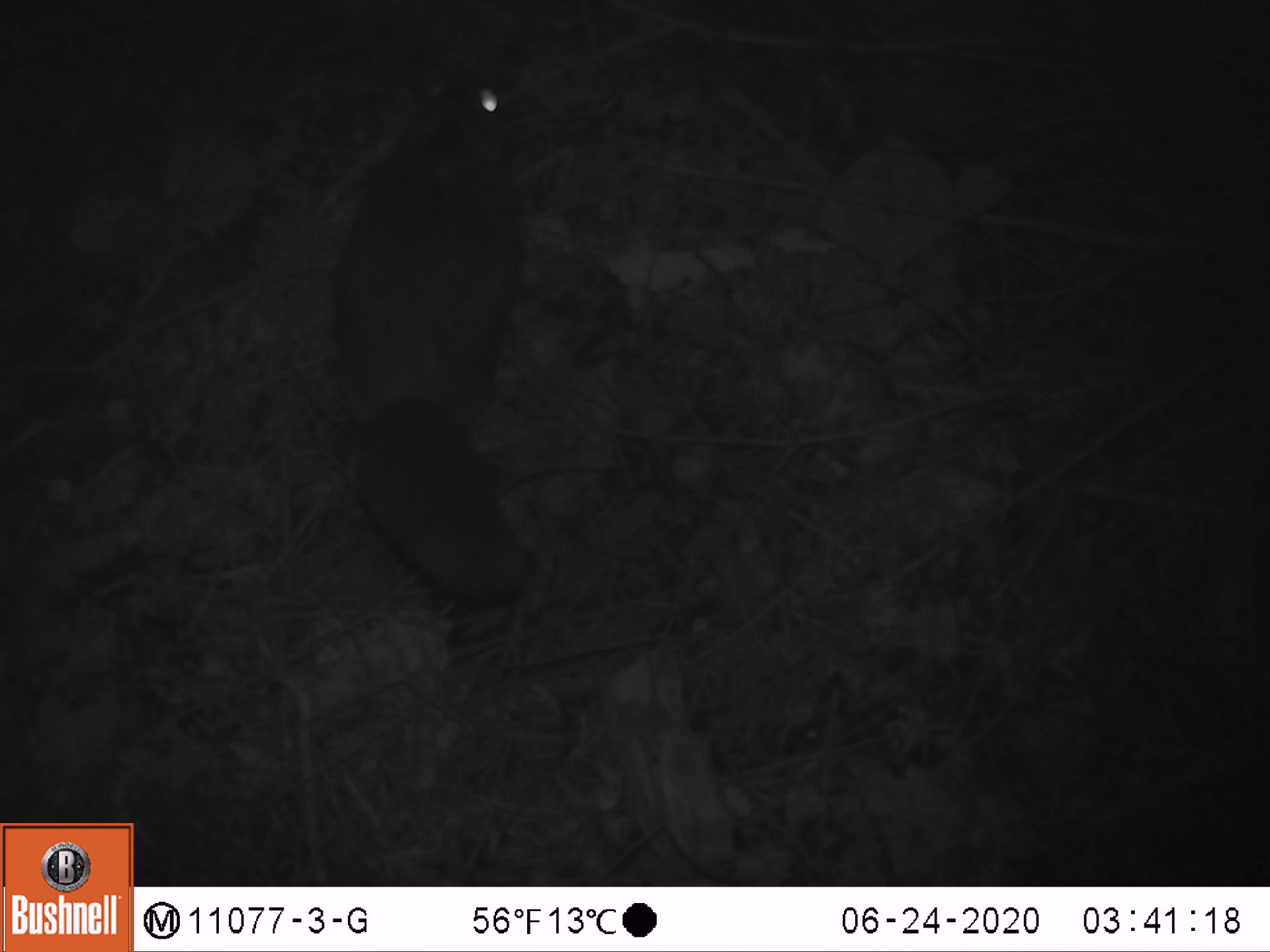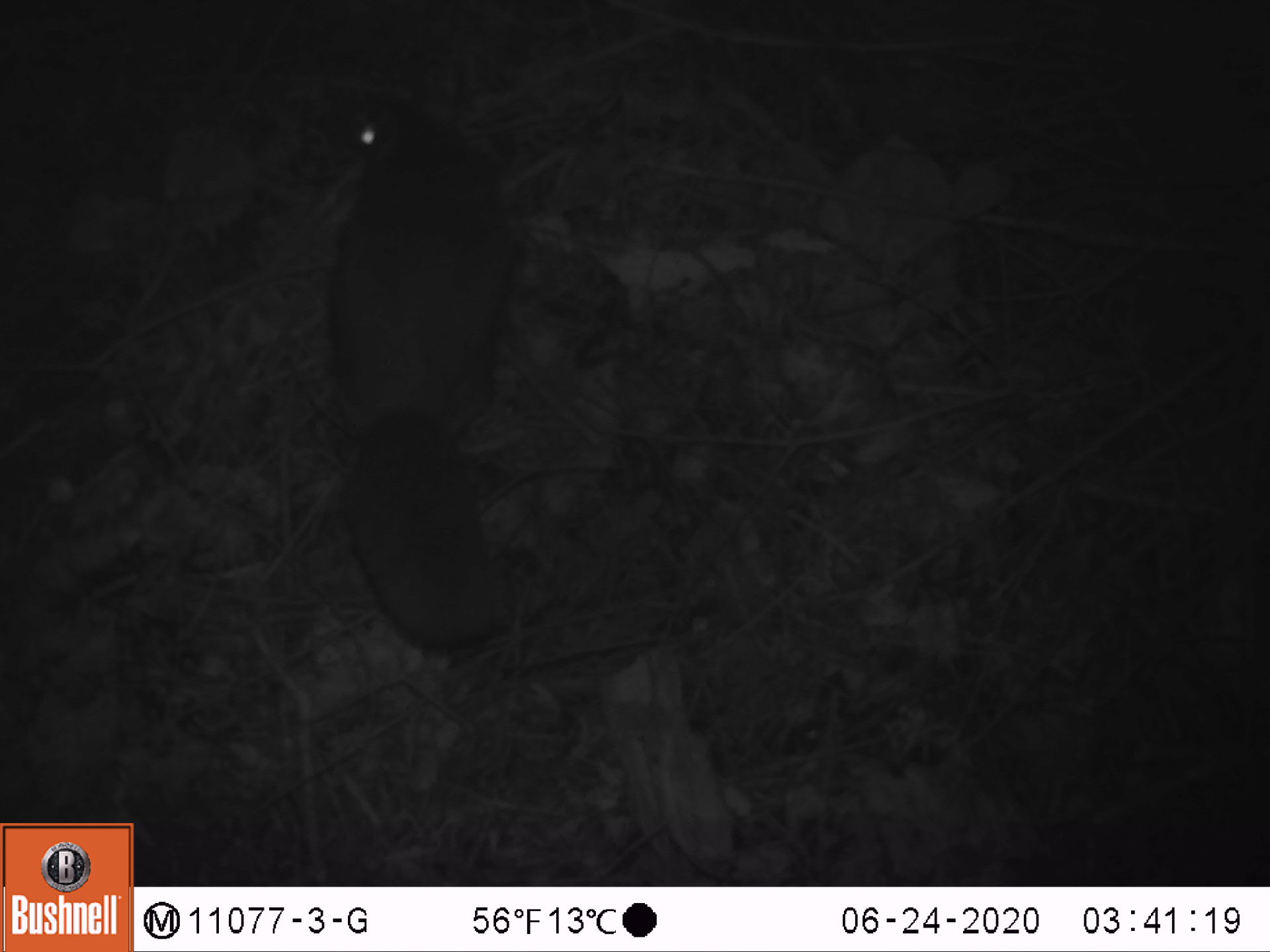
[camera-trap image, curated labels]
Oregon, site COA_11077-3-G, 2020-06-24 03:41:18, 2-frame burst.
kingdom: Animalia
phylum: Chordata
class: Mammalia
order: Rodentia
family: Sciuridae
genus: Glaucomys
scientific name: Glaucomys oregonensis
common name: humboldt's flying squirrel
Humboldt's flying squirrel (Glaucomys oregonensis).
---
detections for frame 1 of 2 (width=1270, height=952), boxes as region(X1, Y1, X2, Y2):
humboldt's flying squirrel: region(318, 48, 551, 619)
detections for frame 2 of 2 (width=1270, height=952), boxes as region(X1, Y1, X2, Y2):
humboldt's flying squirrel: region(292, 76, 532, 666)